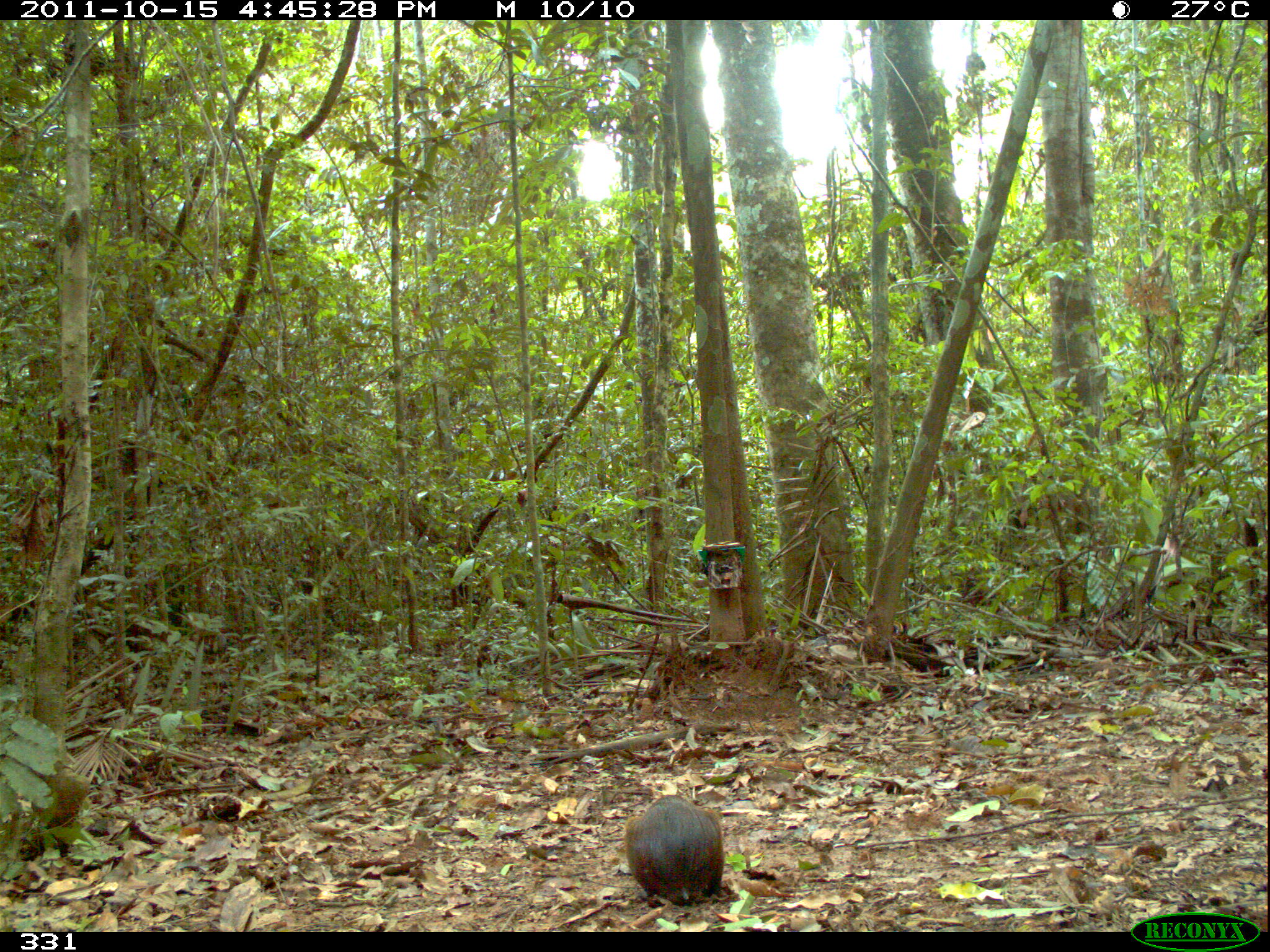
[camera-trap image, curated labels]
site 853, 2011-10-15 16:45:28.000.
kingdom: Animalia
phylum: Chordata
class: Mammalia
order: Rodentia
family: Dasyproctidae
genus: Dasyprocta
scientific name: Dasyprocta punctata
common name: central american agouti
Dasyprocta punctata (central american agouti).